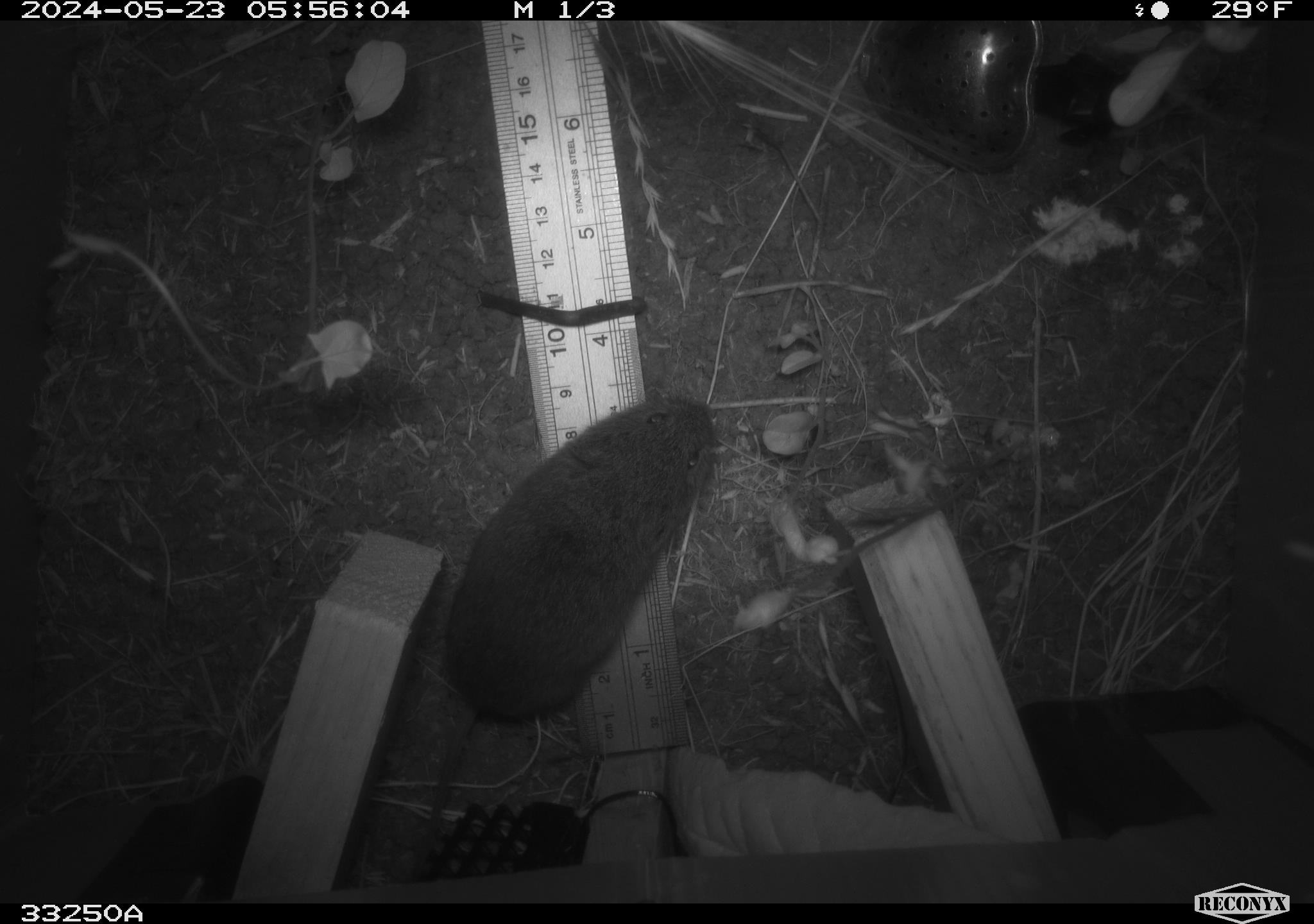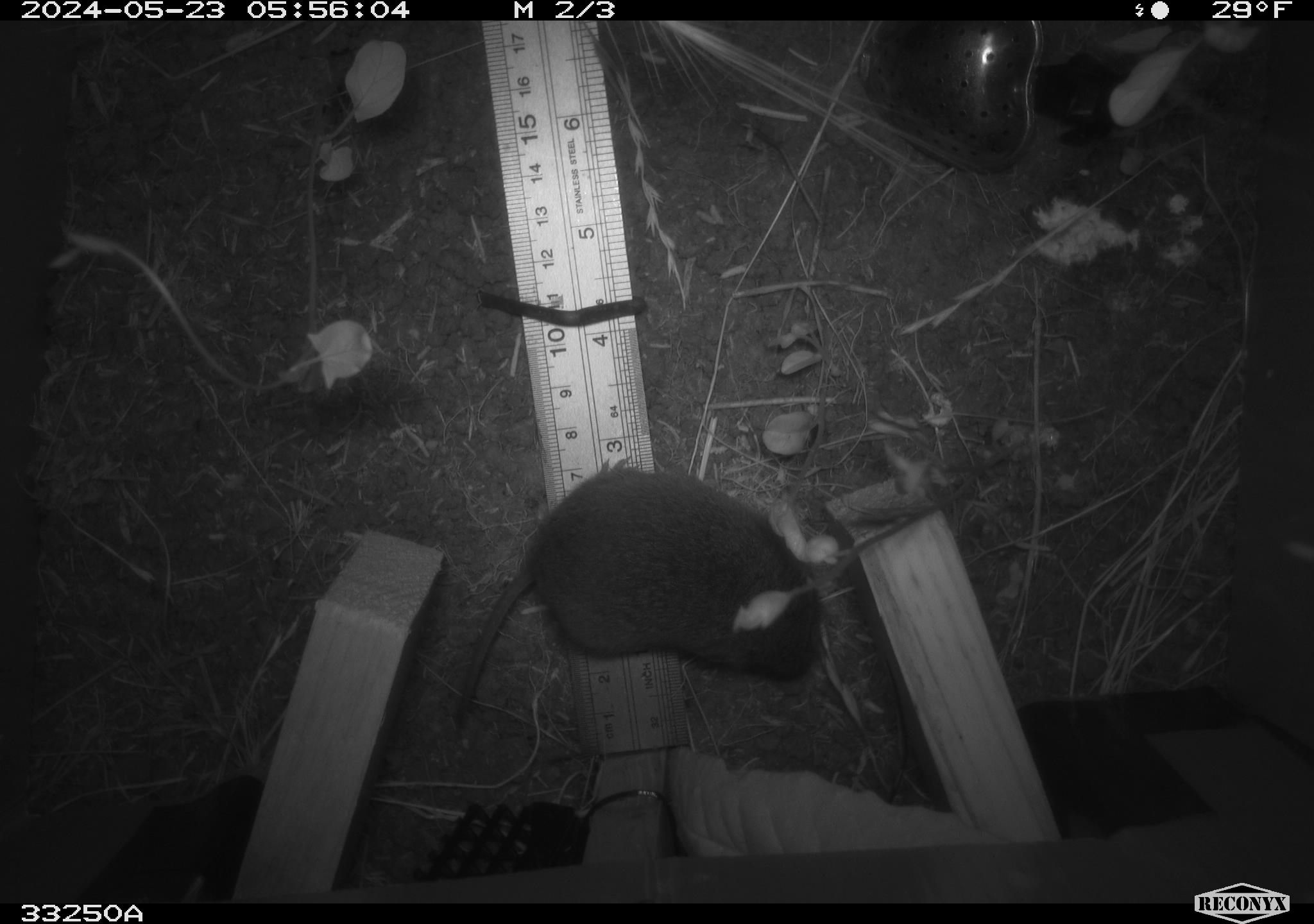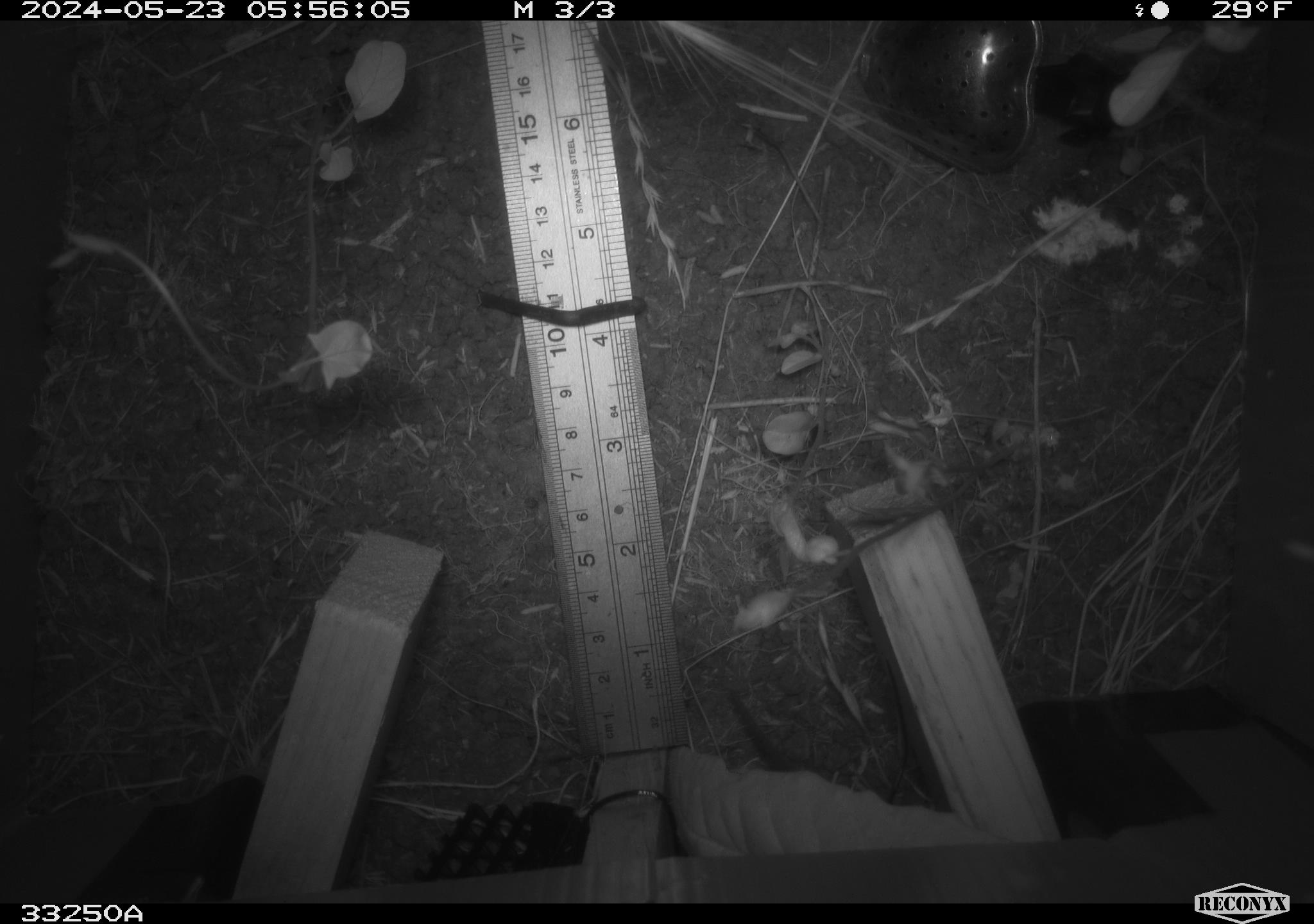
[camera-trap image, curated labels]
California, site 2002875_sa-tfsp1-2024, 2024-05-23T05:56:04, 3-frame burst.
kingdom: Animalia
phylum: Chordata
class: Mammalia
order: Rodentia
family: Cricetidae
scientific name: Arvicolinae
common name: voles, lemmings, and muskrats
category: arvicolinae subfamily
Arvicolinae subfamily (voles, lemmings, and muskrats) (Arvicolinae).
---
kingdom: Animalia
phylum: Chordata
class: Mammalia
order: Rodentia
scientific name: Rodentia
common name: mouse species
Mouse species (Rodentia).